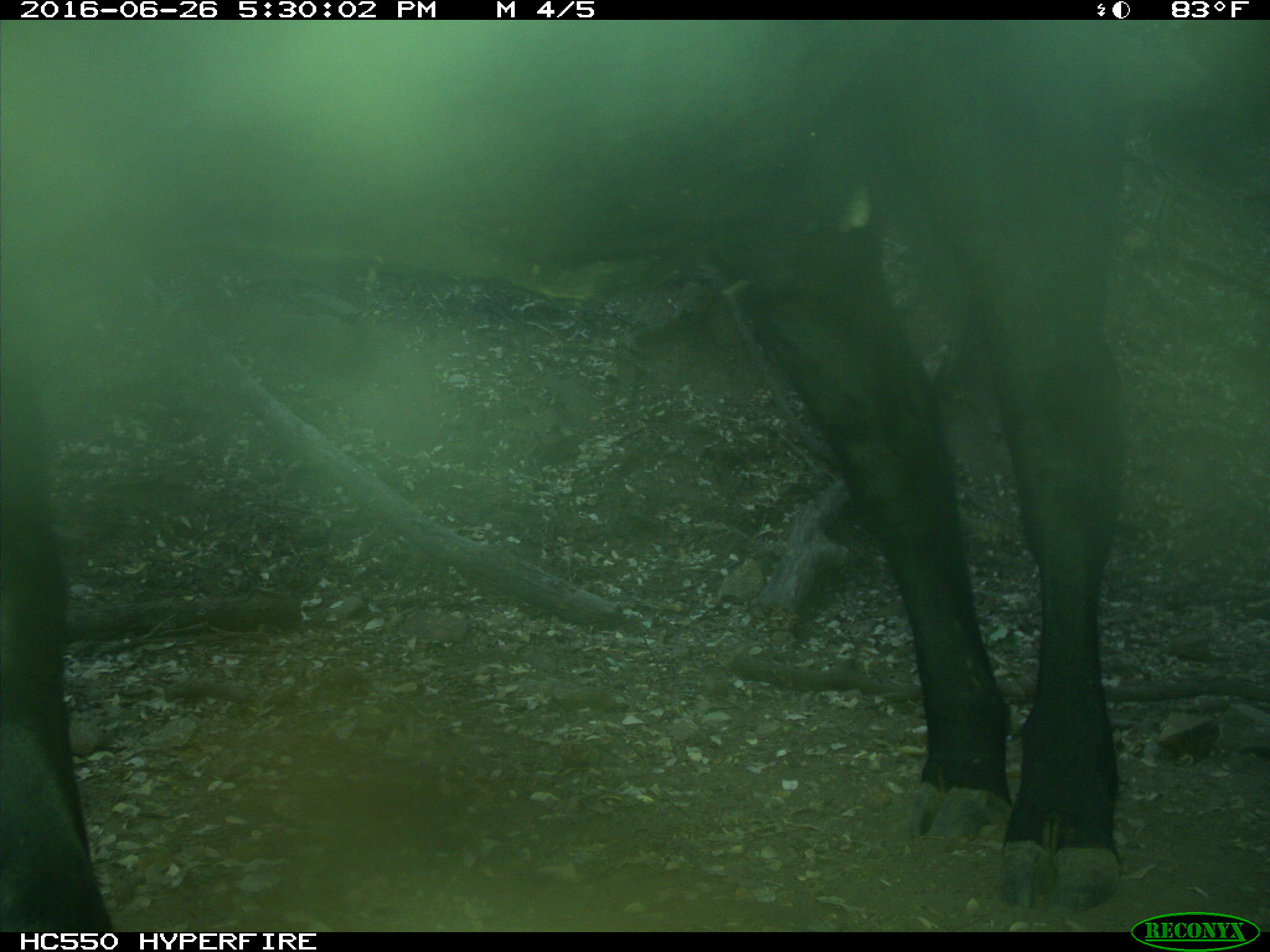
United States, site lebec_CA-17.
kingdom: Animalia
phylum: Chordata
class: Mammalia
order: Artiodactyla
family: Bovidae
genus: Bos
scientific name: Bos taurus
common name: domestic cow